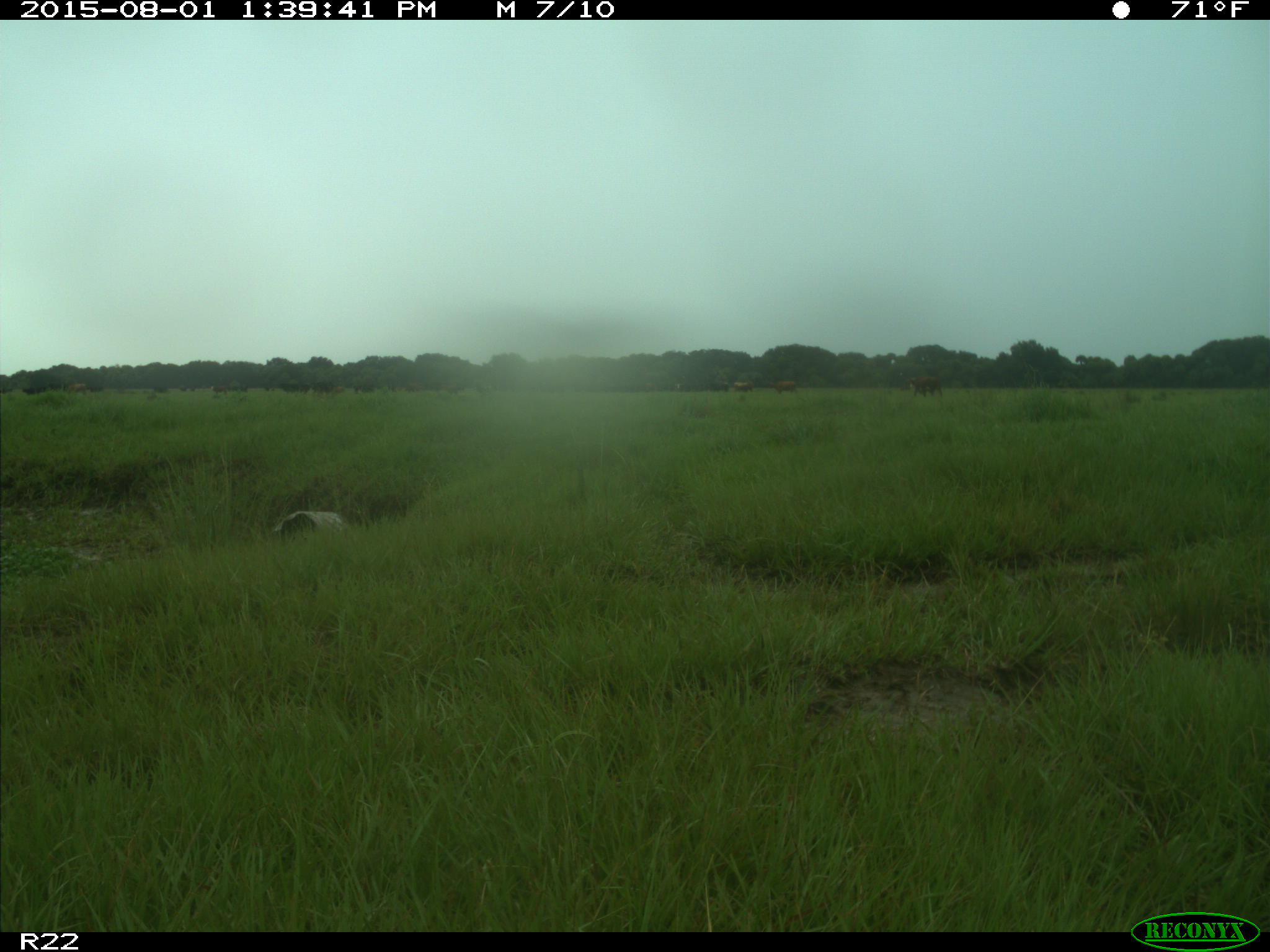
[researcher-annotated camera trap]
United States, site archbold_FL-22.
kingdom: Animalia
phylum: Chordata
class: Mammalia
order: Artiodactyla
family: Bovidae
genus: Bos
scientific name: Bos taurus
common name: domestic cow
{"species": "Bos taurus (domestic cow)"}